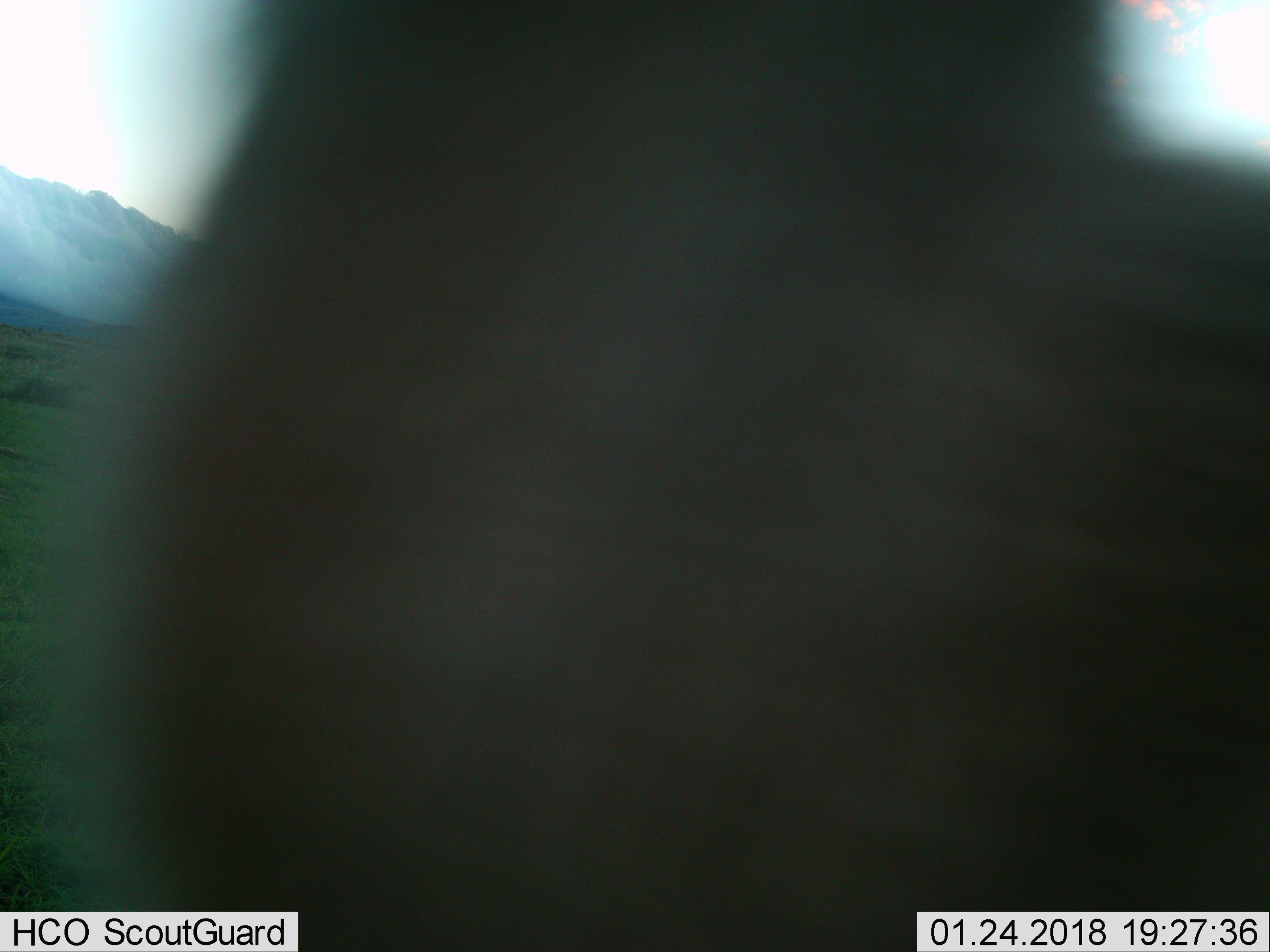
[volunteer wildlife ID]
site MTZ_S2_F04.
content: unidentified animal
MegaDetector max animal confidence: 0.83